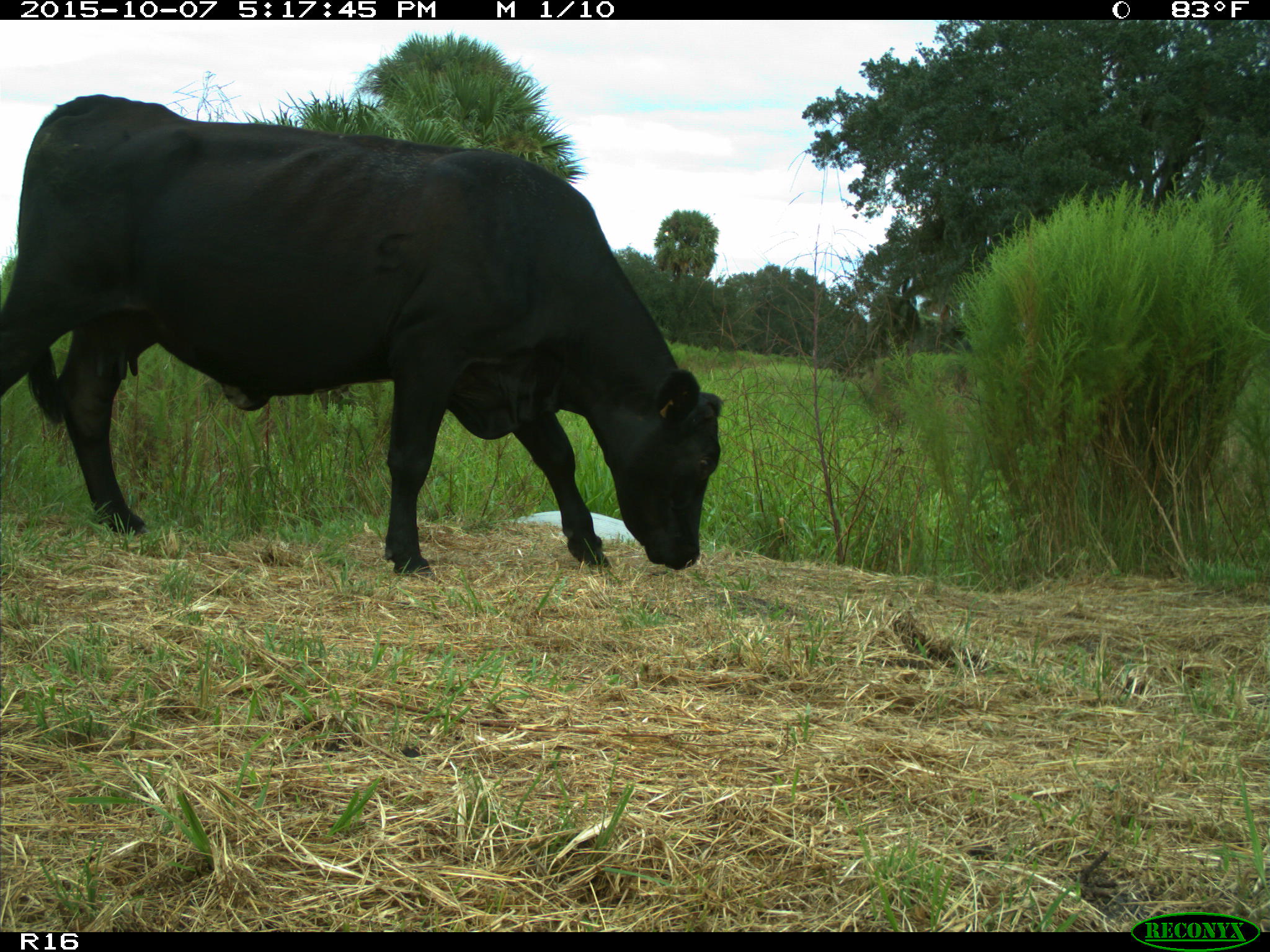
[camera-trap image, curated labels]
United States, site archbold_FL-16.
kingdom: Animalia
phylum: Chordata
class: Mammalia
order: Artiodactyla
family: Bovidae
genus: Bos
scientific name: Bos taurus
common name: domestic cow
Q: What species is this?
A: Bos taurus (domestic cow).